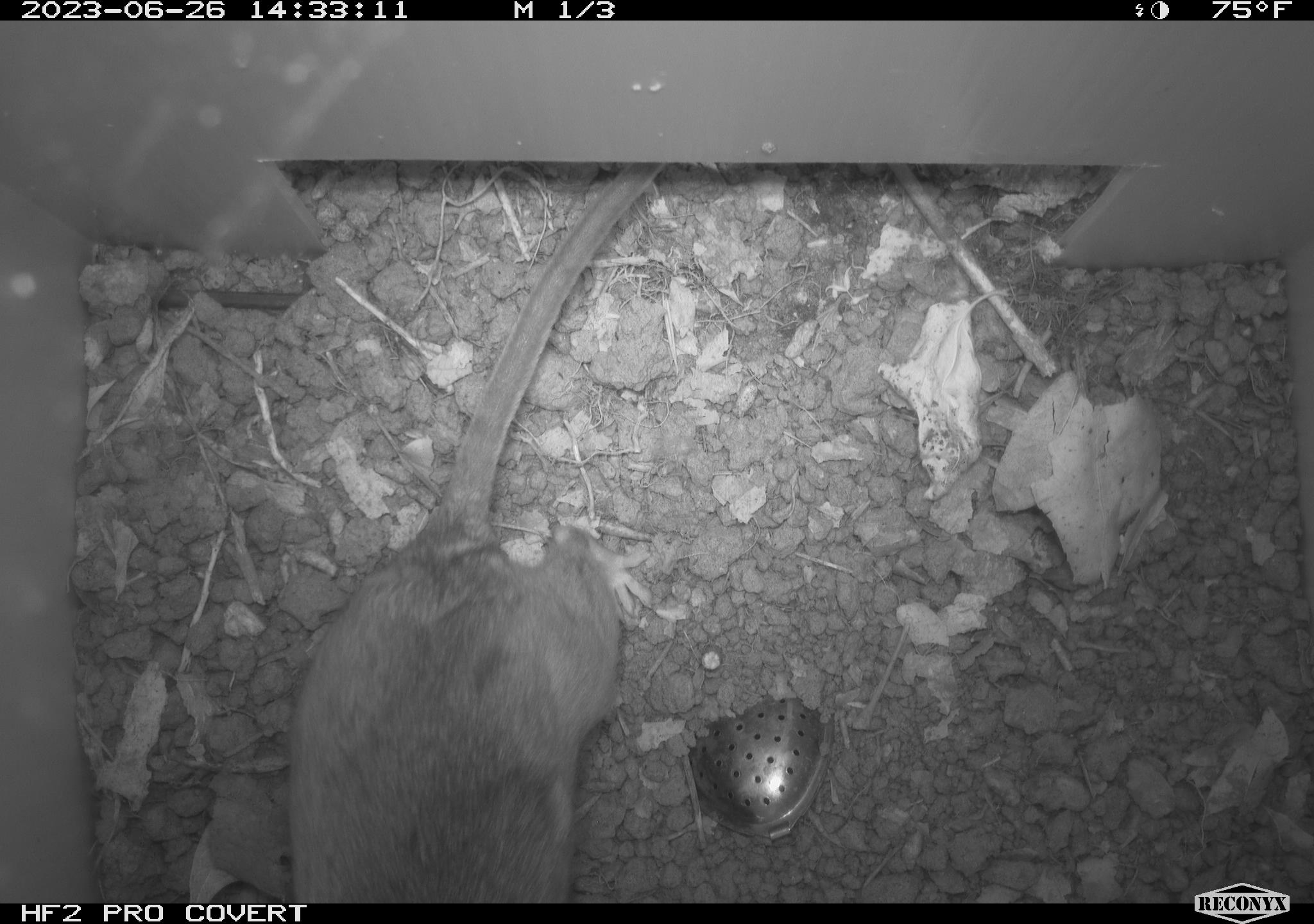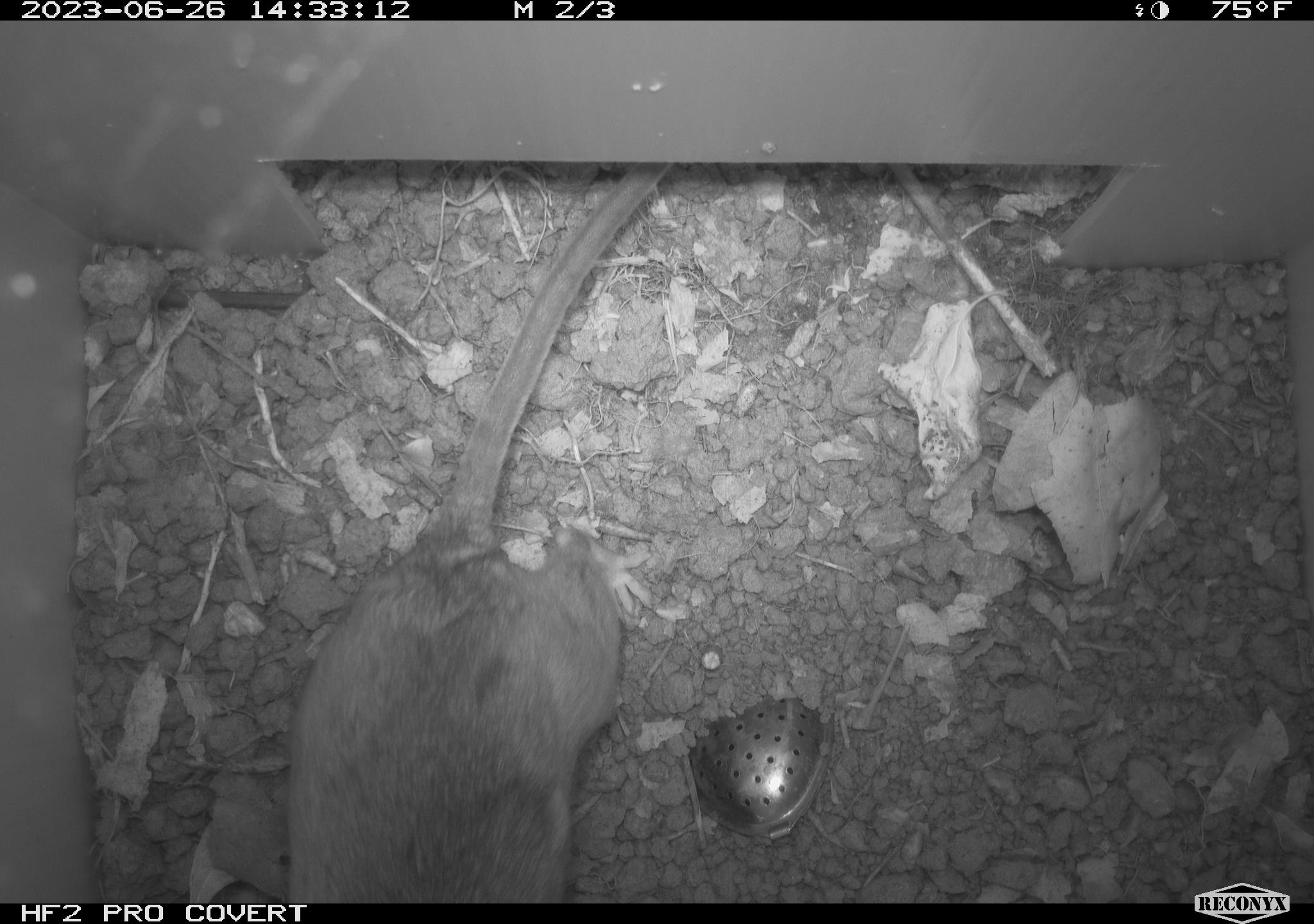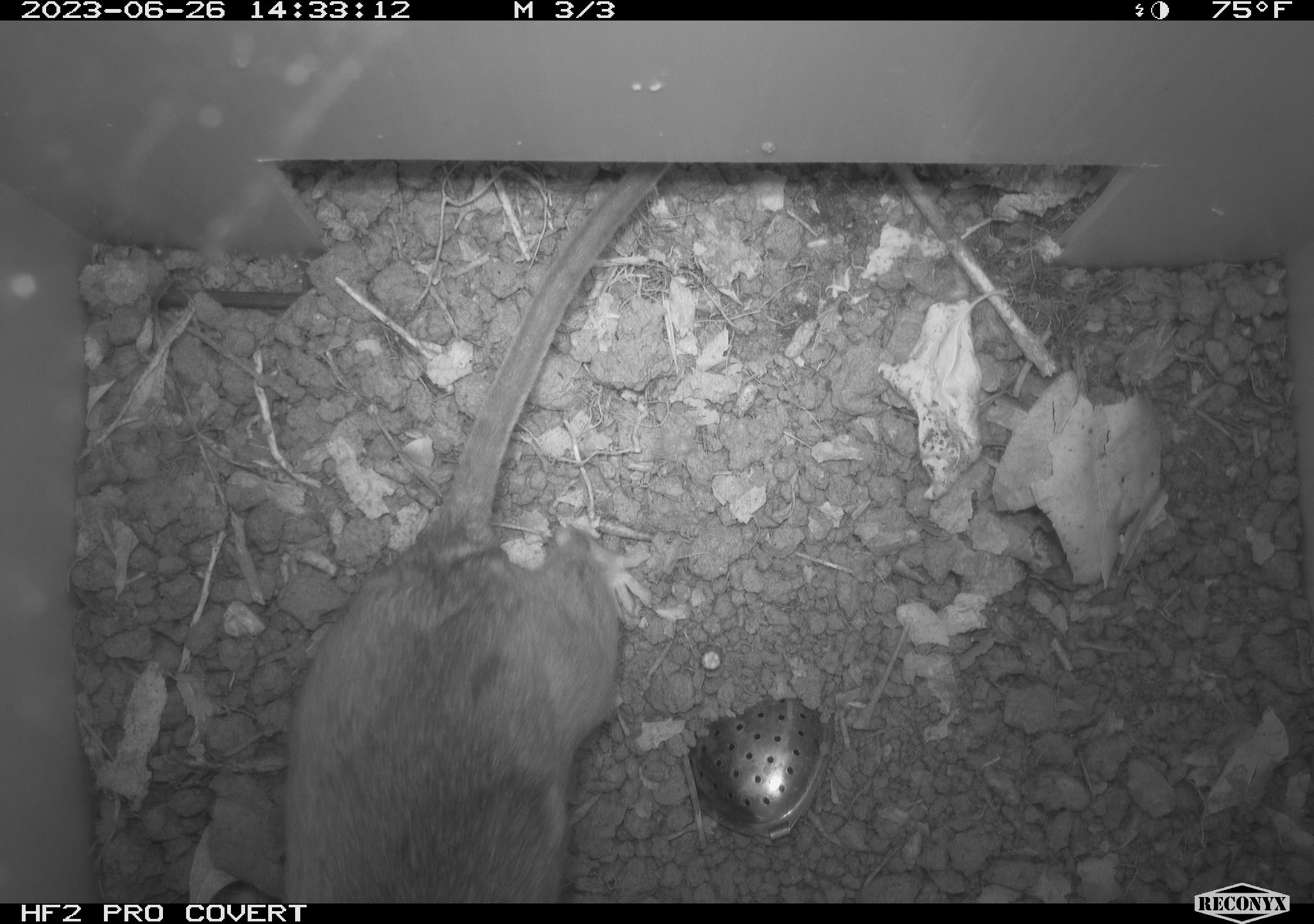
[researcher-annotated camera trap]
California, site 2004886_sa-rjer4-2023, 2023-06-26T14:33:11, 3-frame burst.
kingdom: Animalia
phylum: Chordata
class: Mammalia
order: Rodentia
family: Cricetidae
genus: Neotoma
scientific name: Neotoma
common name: pack rat or woodrat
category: neotoma species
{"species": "neotoma species (pack rat or woodrat) (Neotoma)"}